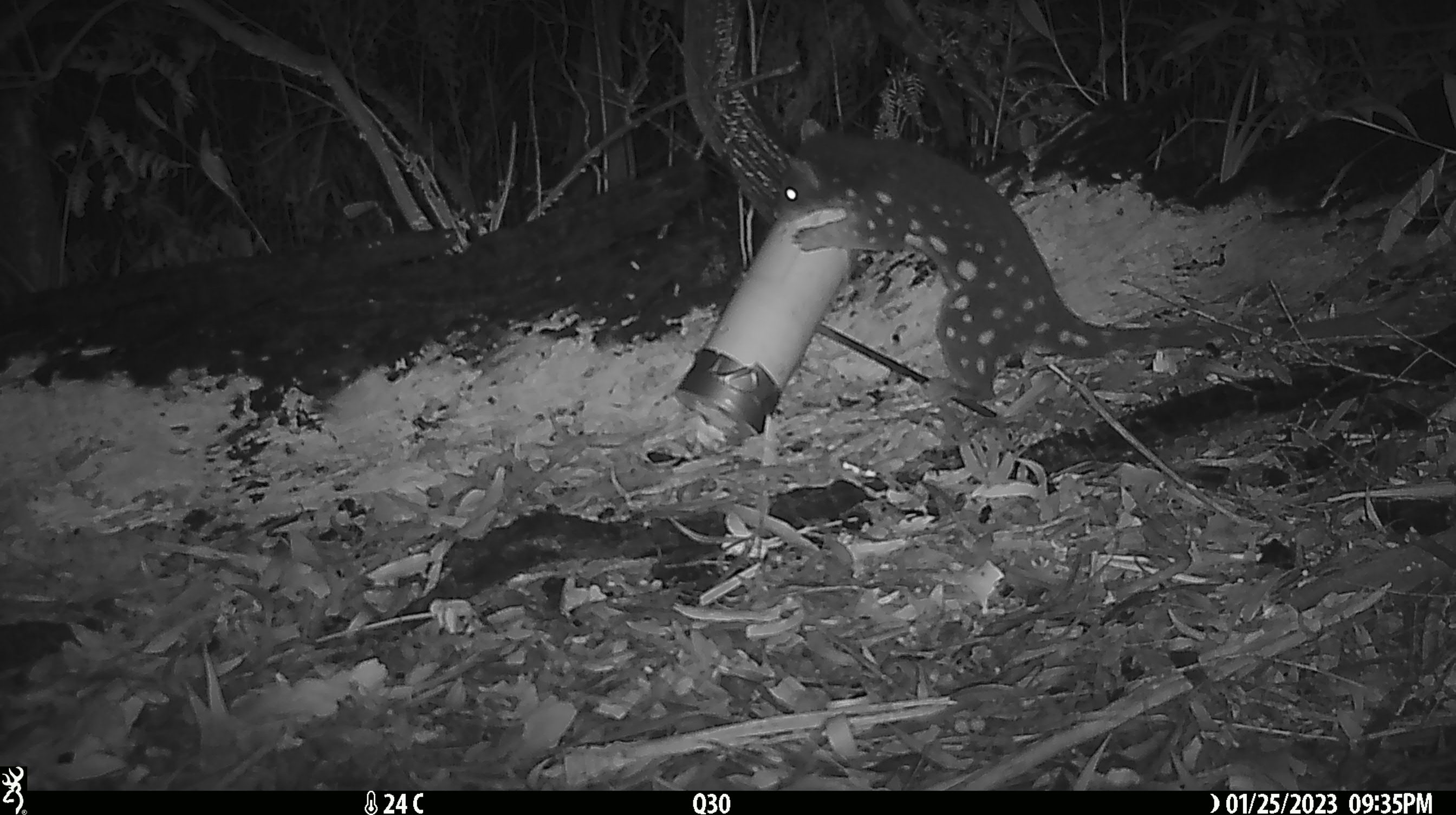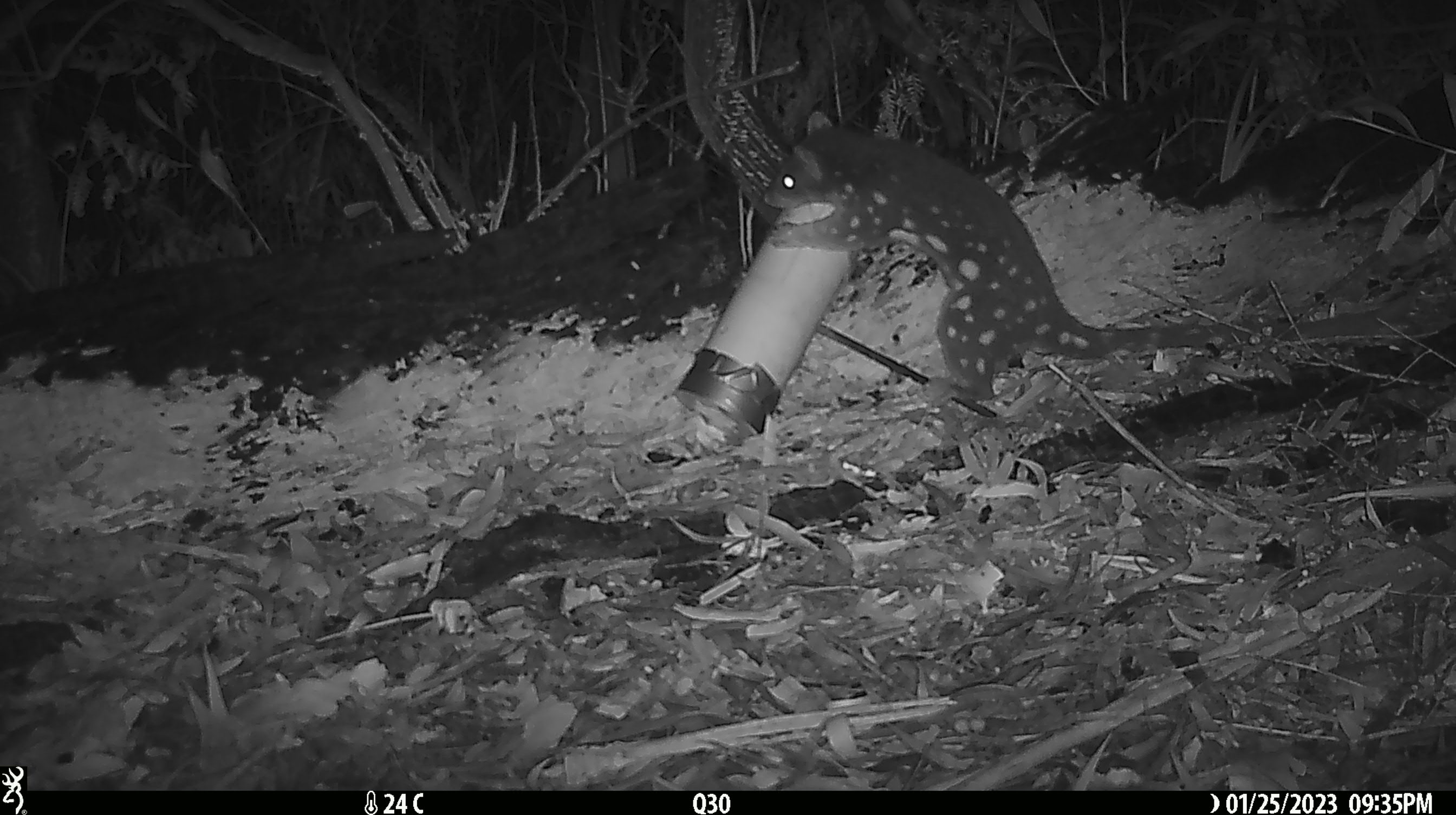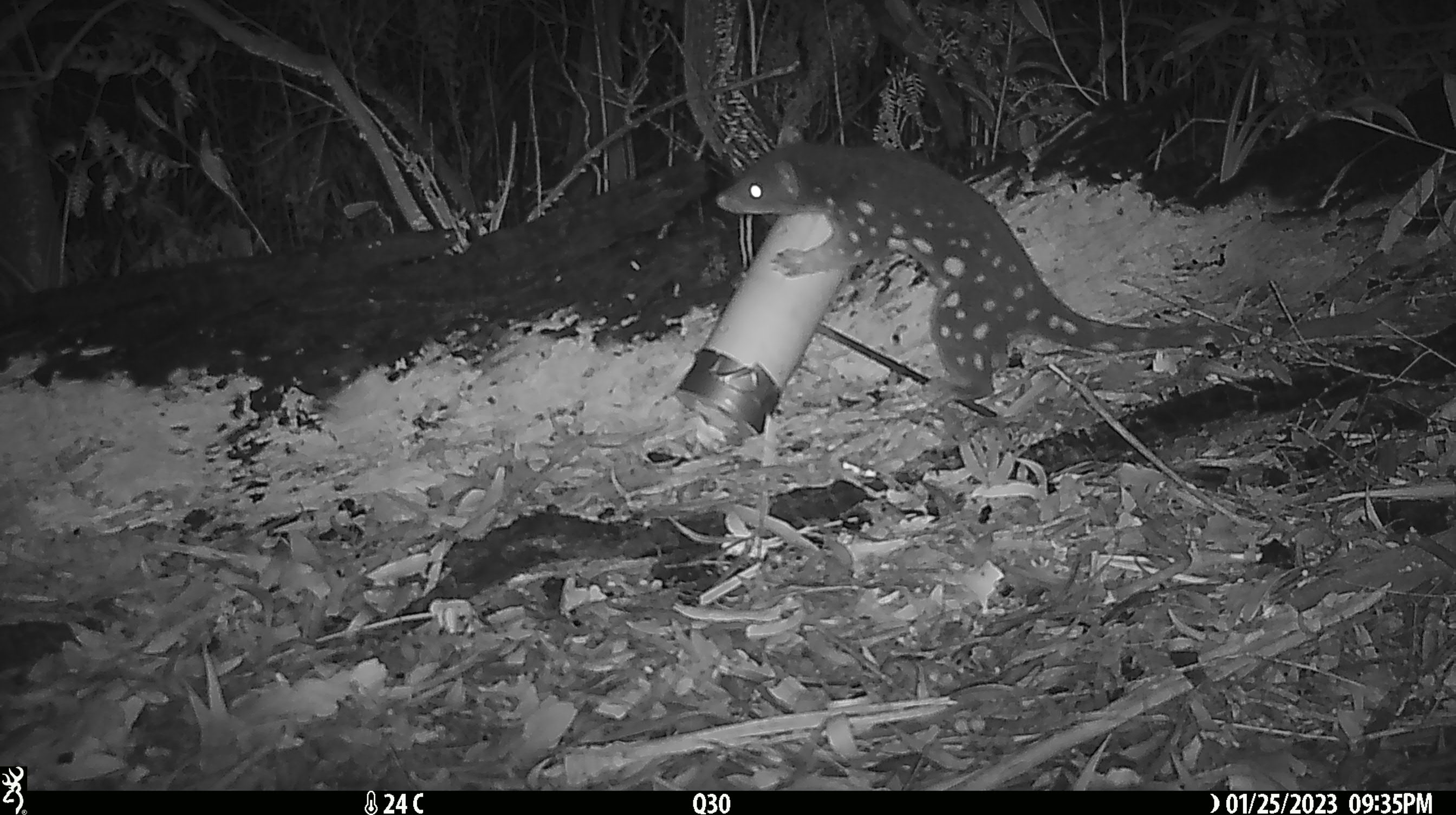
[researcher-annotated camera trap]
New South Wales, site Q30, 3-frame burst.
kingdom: Animalia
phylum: Chordata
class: Mammalia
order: Dasyuromorphia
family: Dasyuridae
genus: Dasyurus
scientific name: Dasyurus maculatus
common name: spotted-tailed quoll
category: quoll